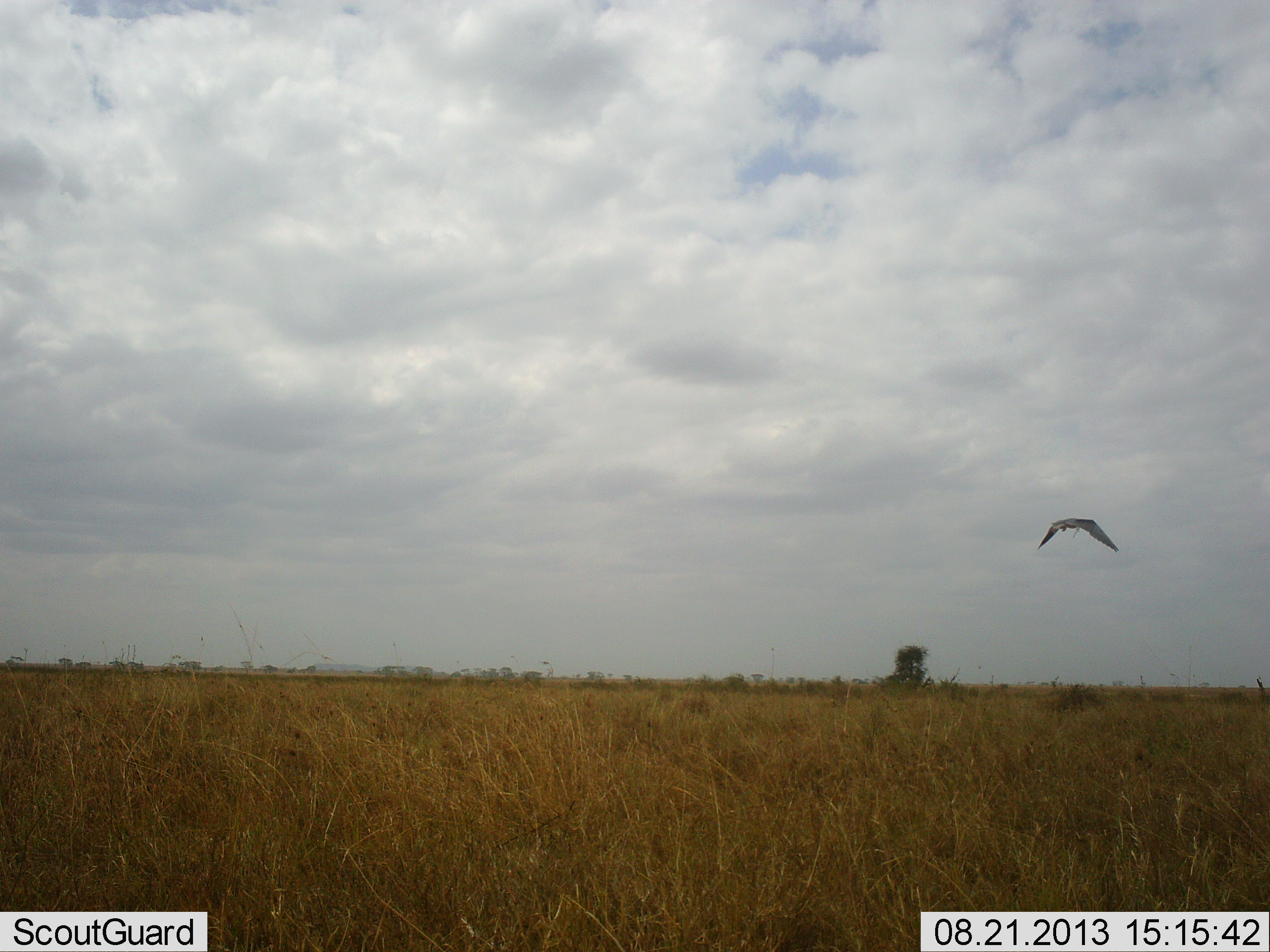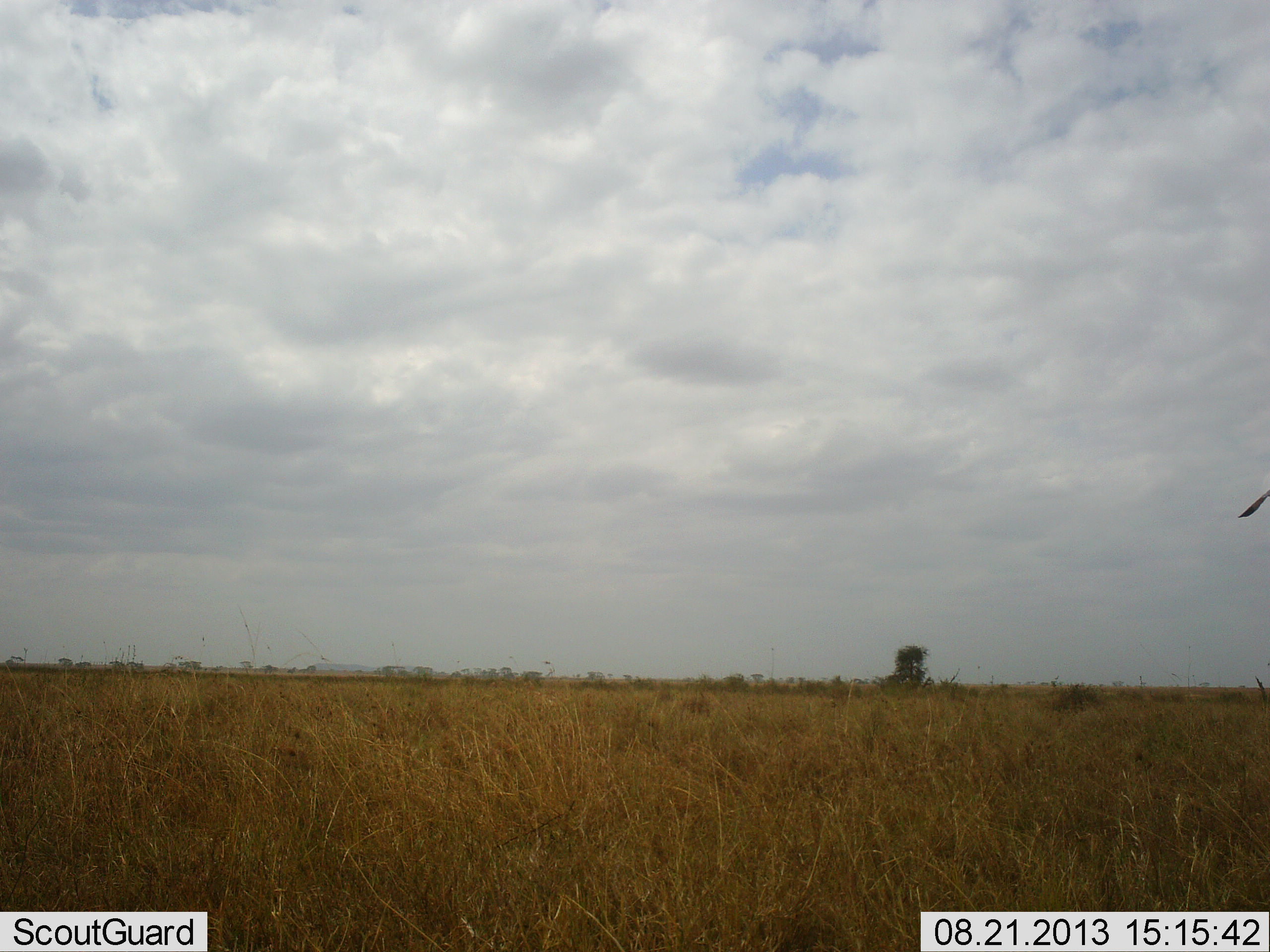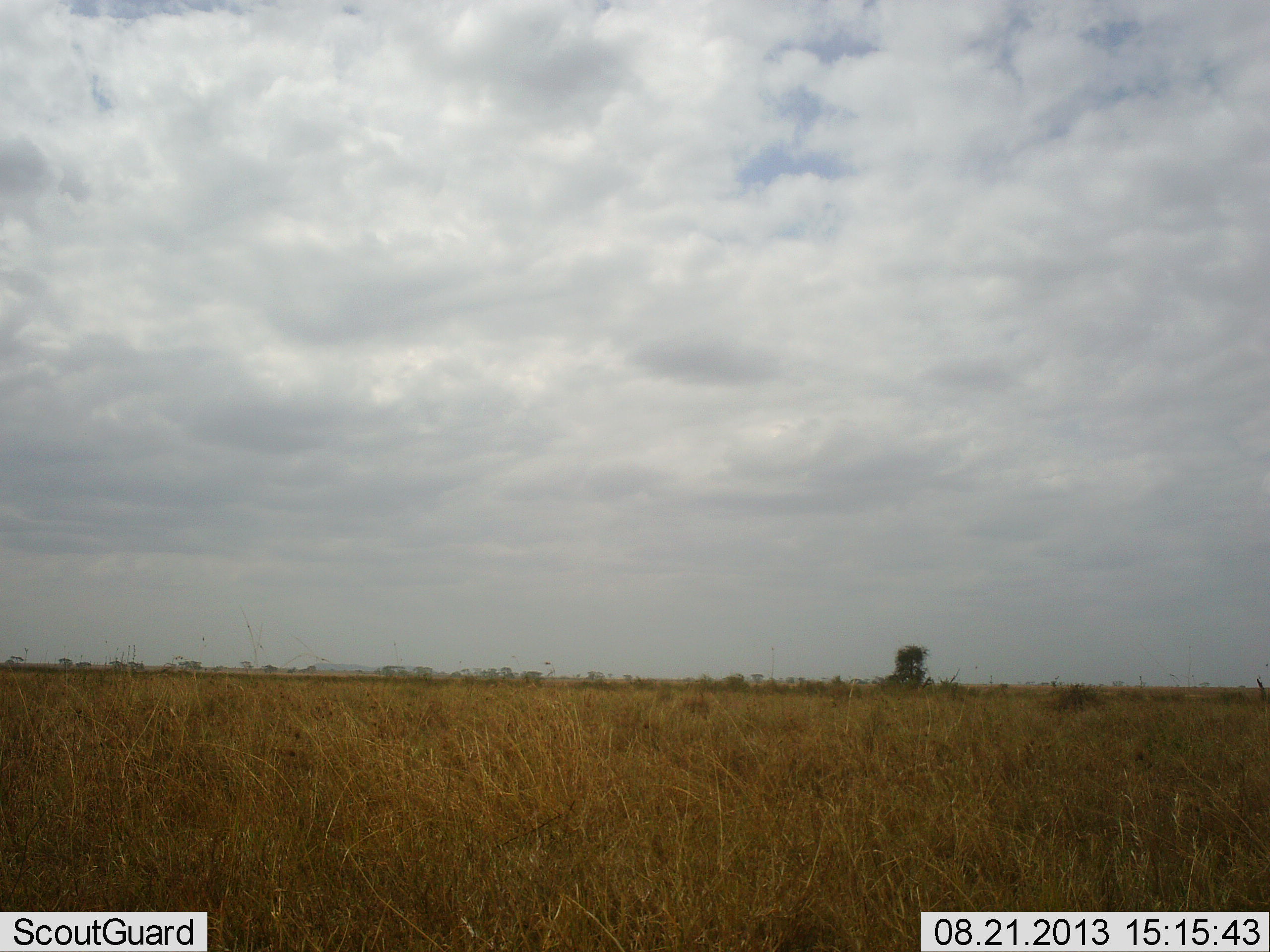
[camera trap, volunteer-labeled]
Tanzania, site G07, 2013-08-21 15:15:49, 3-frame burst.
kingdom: Animalia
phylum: Chordata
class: Aves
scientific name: Aves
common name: bird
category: otherbird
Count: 1.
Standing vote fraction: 0%.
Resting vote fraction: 0%.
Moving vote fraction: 100%.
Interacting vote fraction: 0%.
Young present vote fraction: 0%.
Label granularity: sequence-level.